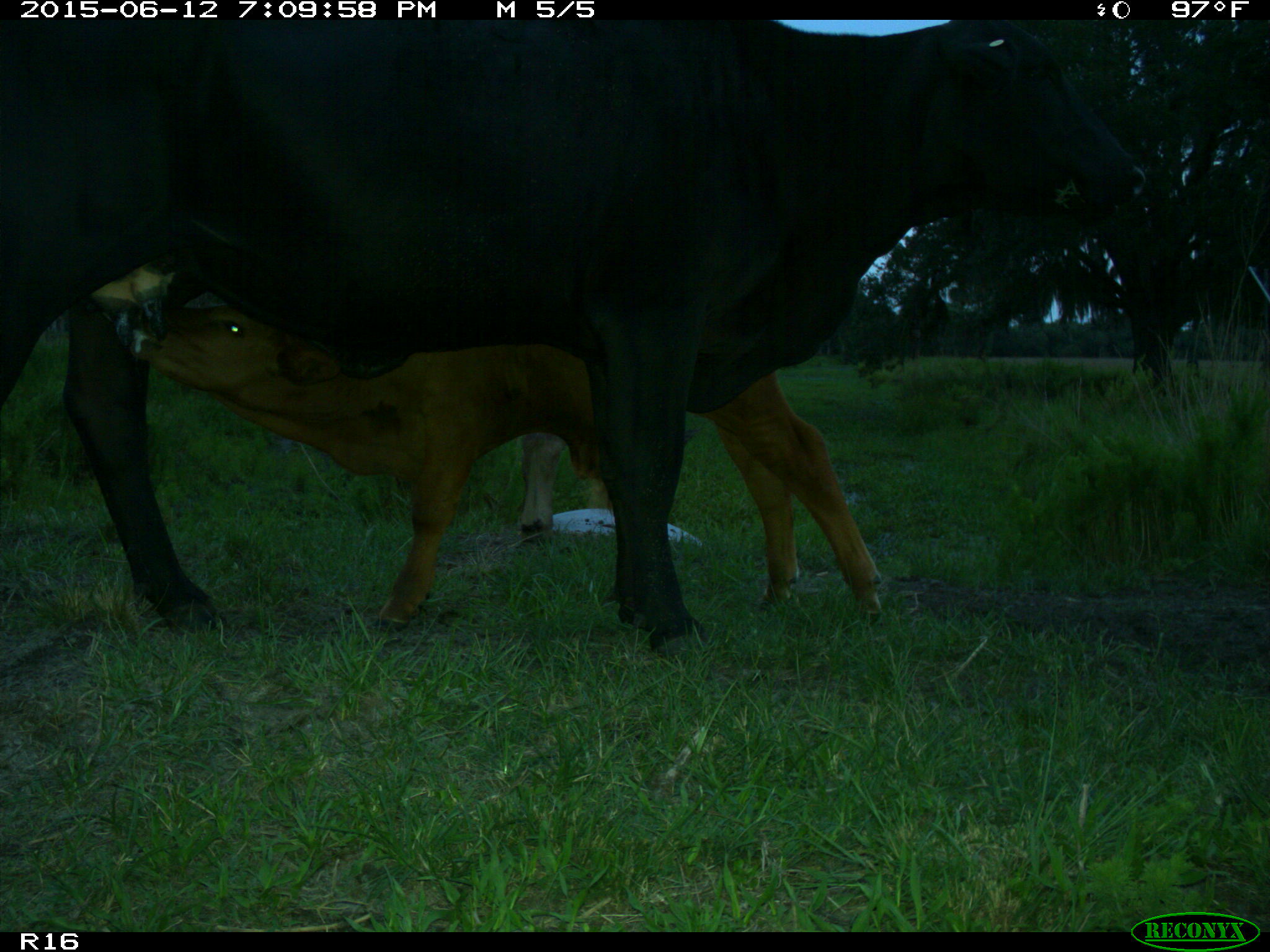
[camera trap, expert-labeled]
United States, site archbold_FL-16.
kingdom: Animalia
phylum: Chordata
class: Mammalia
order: Artiodactyla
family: Bovidae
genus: Bos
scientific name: Bos taurus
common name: domestic cow